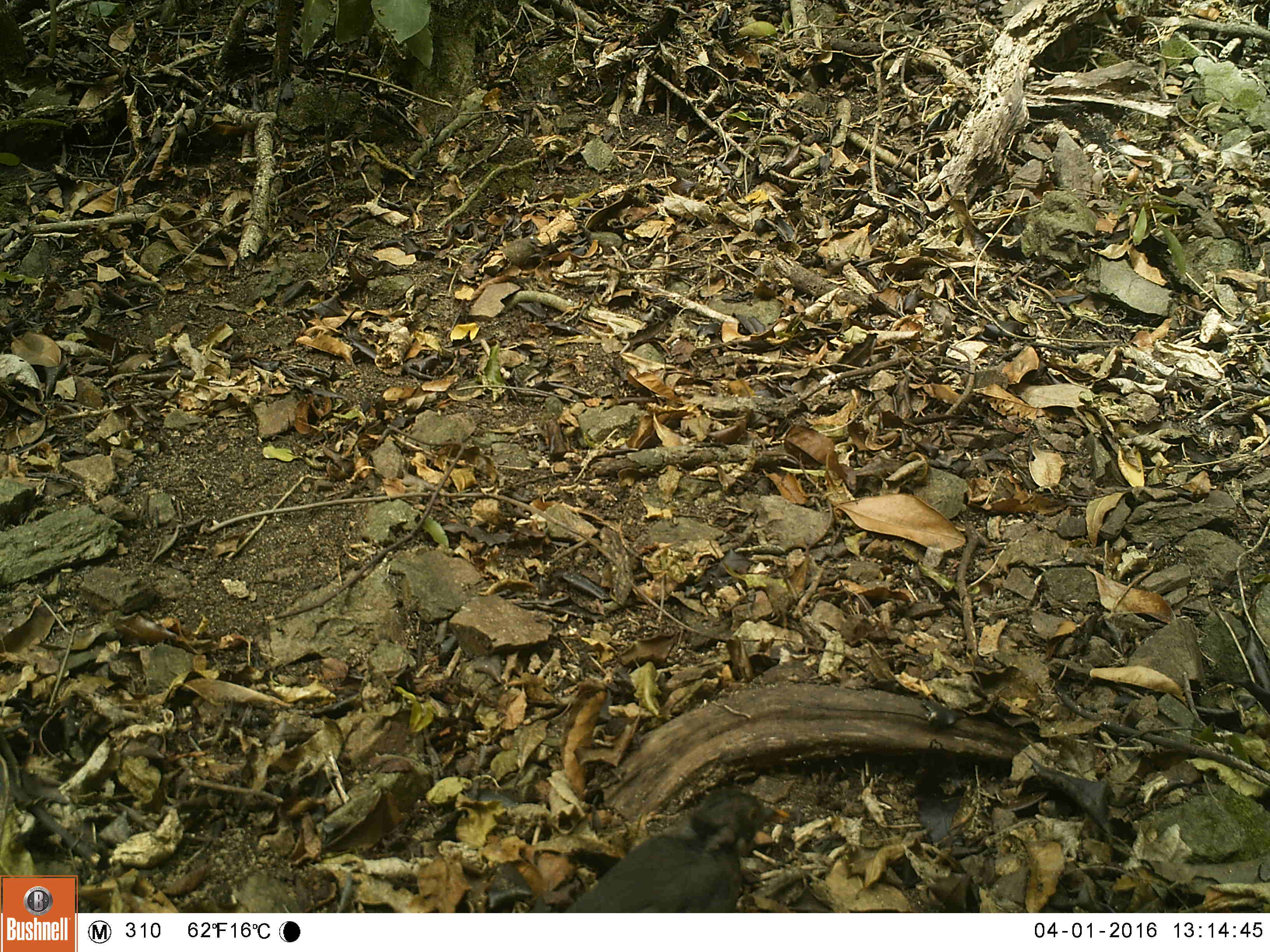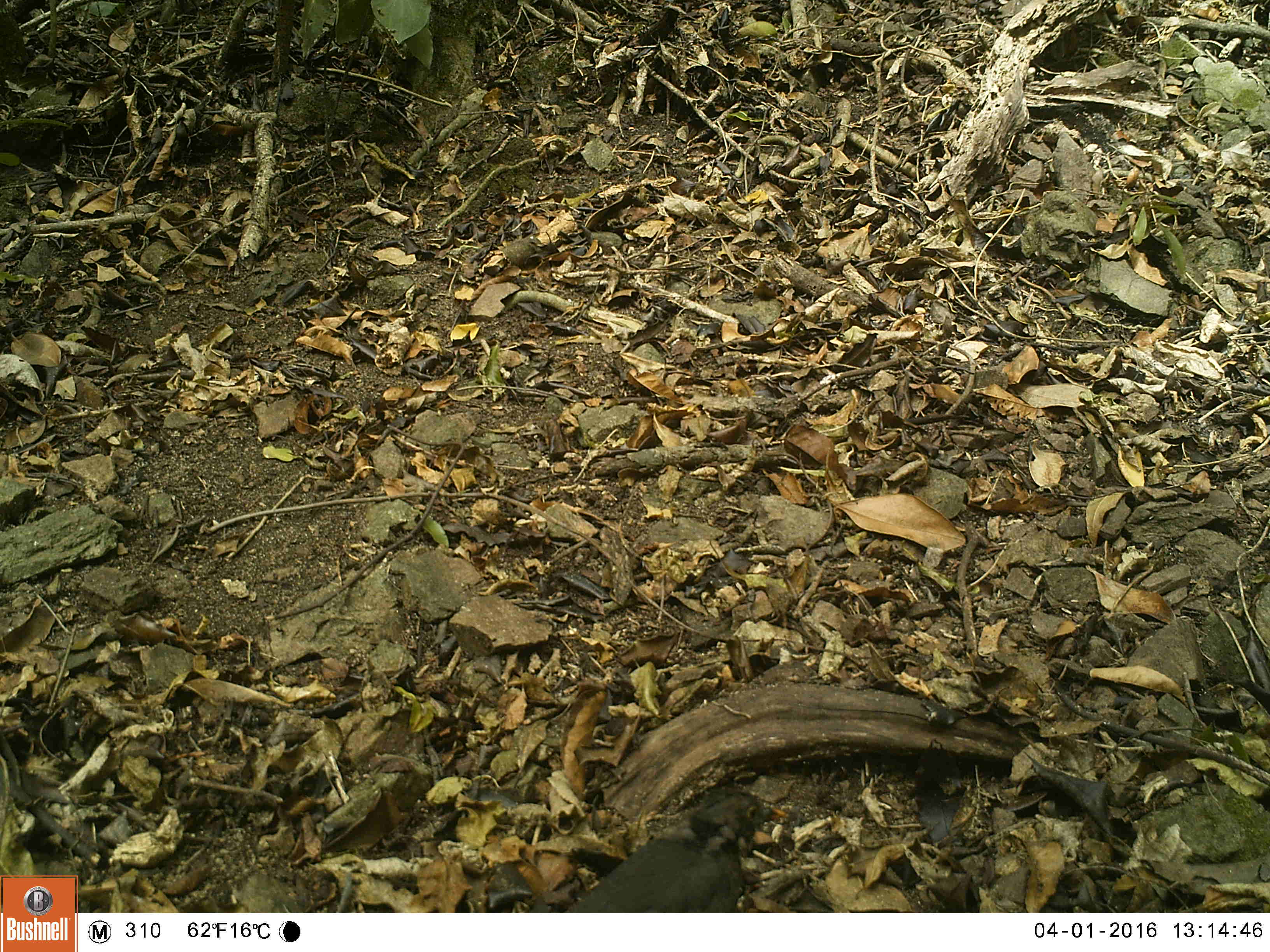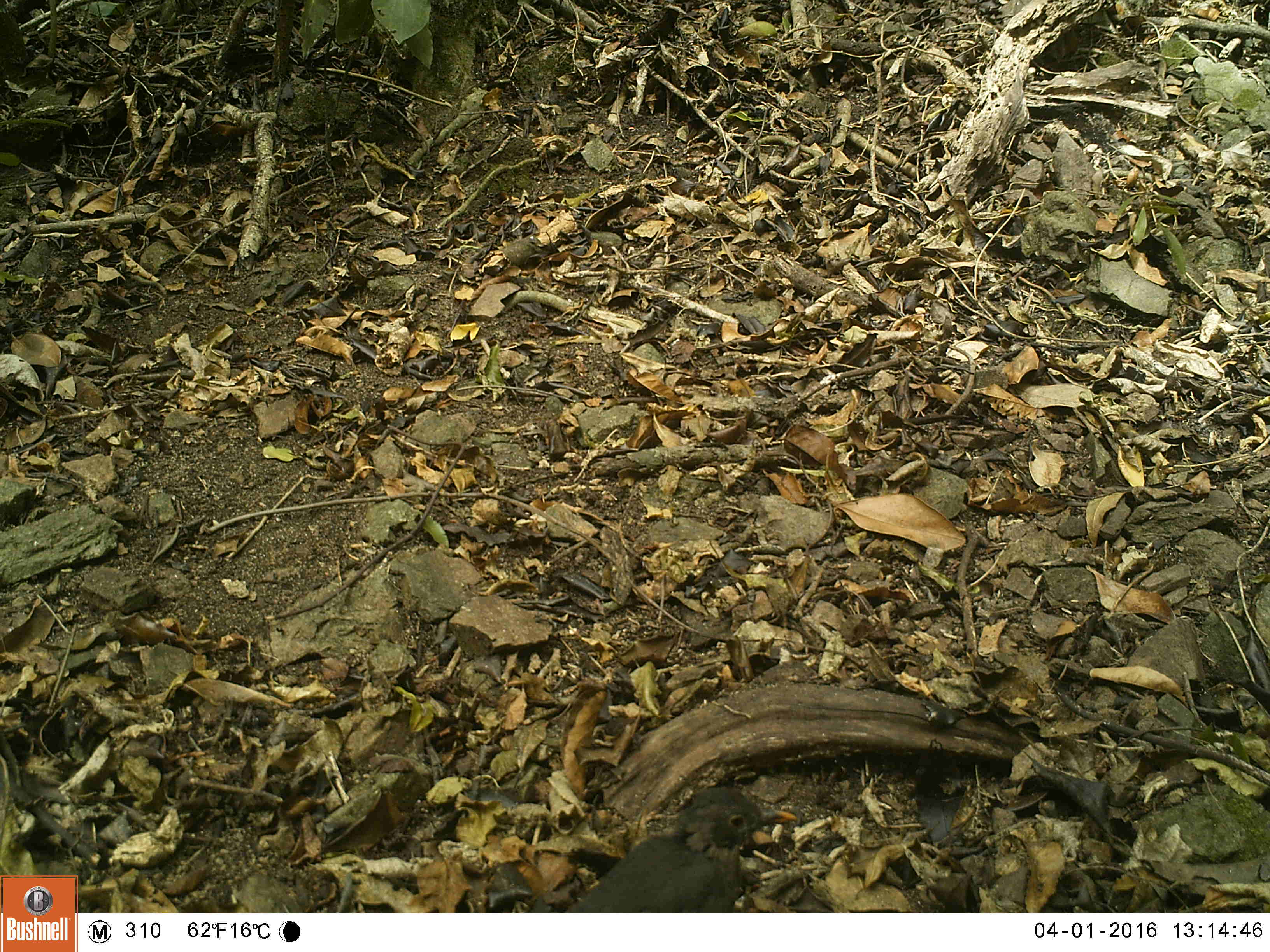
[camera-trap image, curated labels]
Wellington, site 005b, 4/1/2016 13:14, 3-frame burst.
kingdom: Animalia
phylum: Chordata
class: Aves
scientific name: Aves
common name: bird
Bird (Aves).